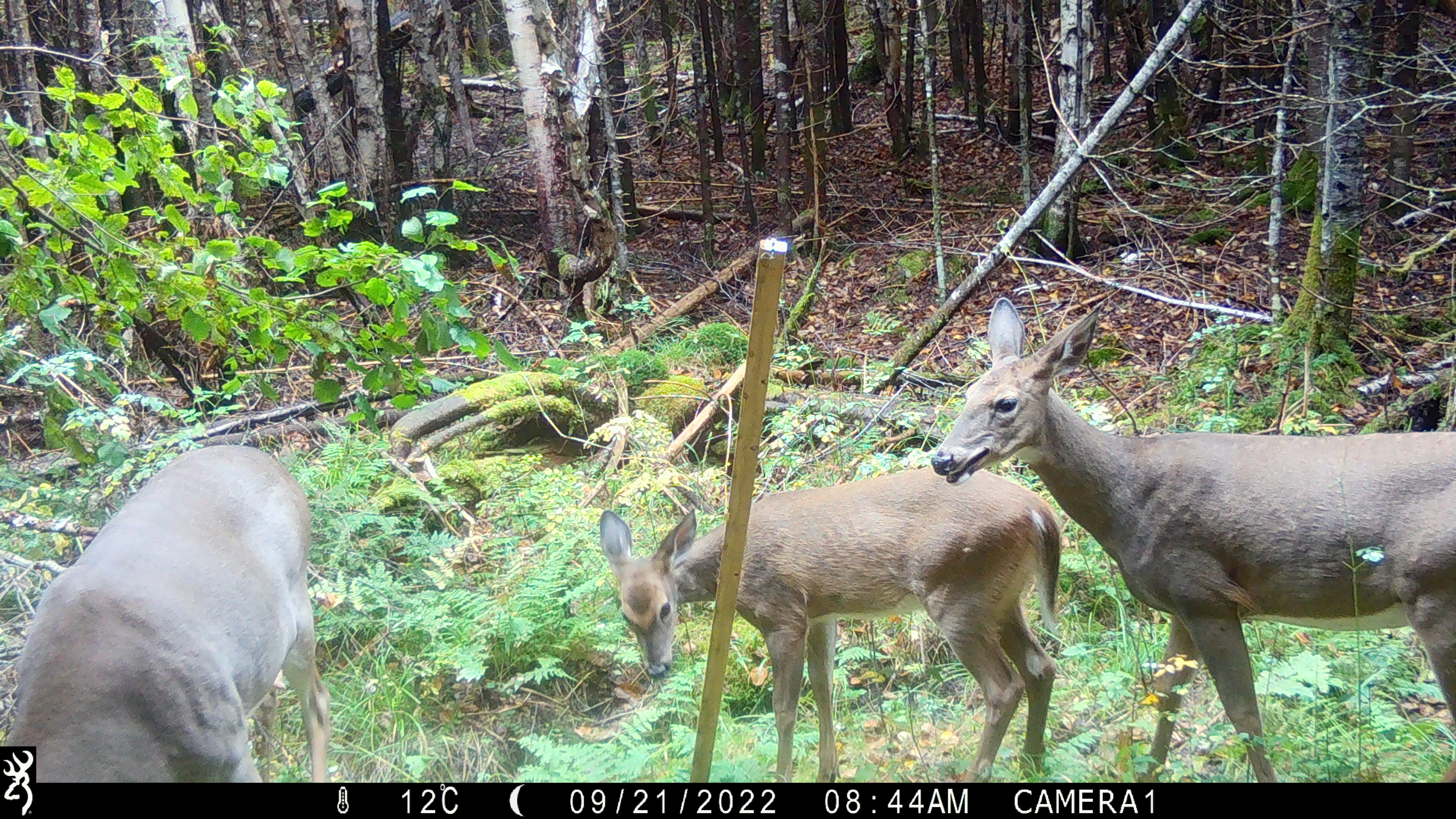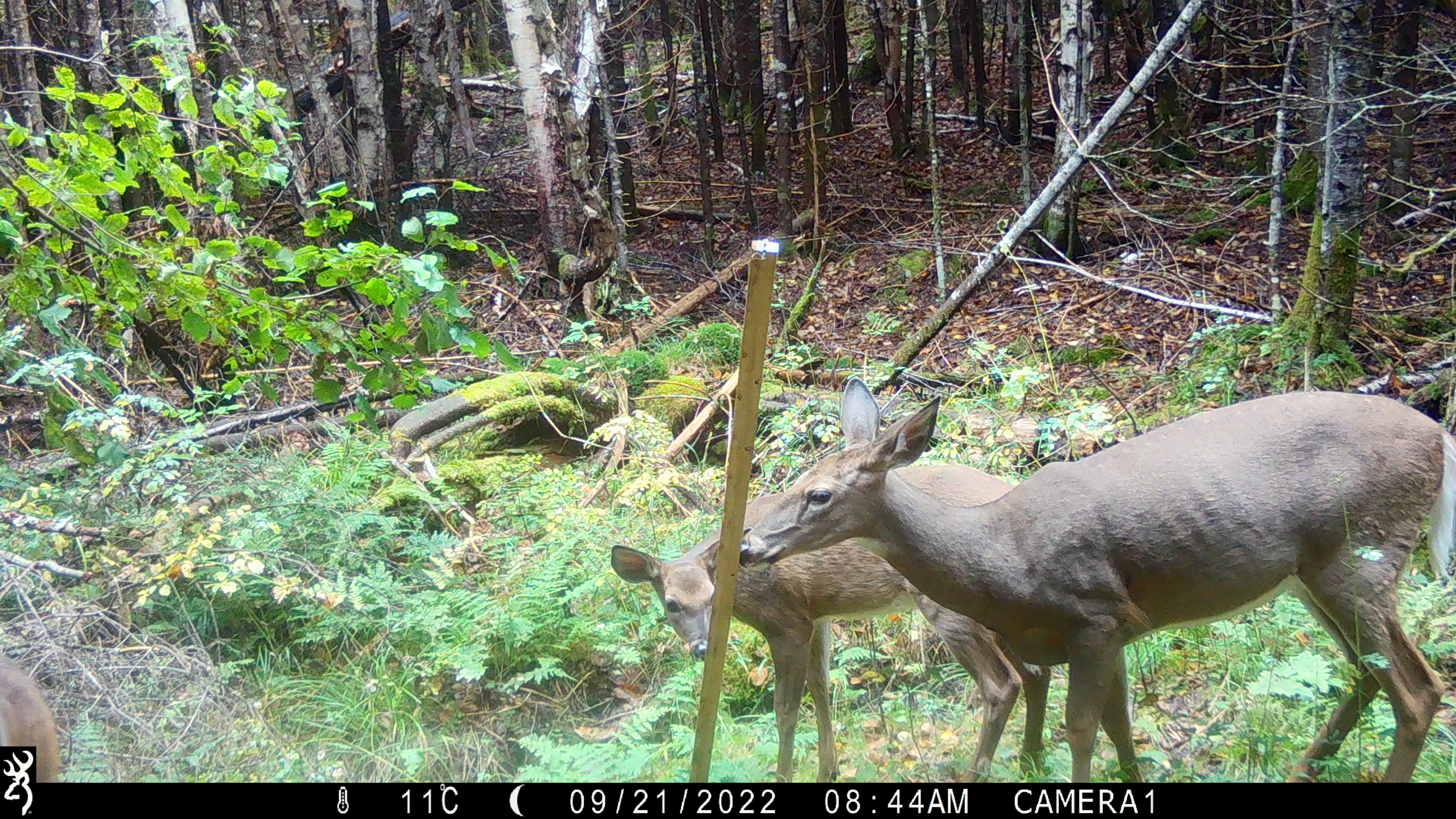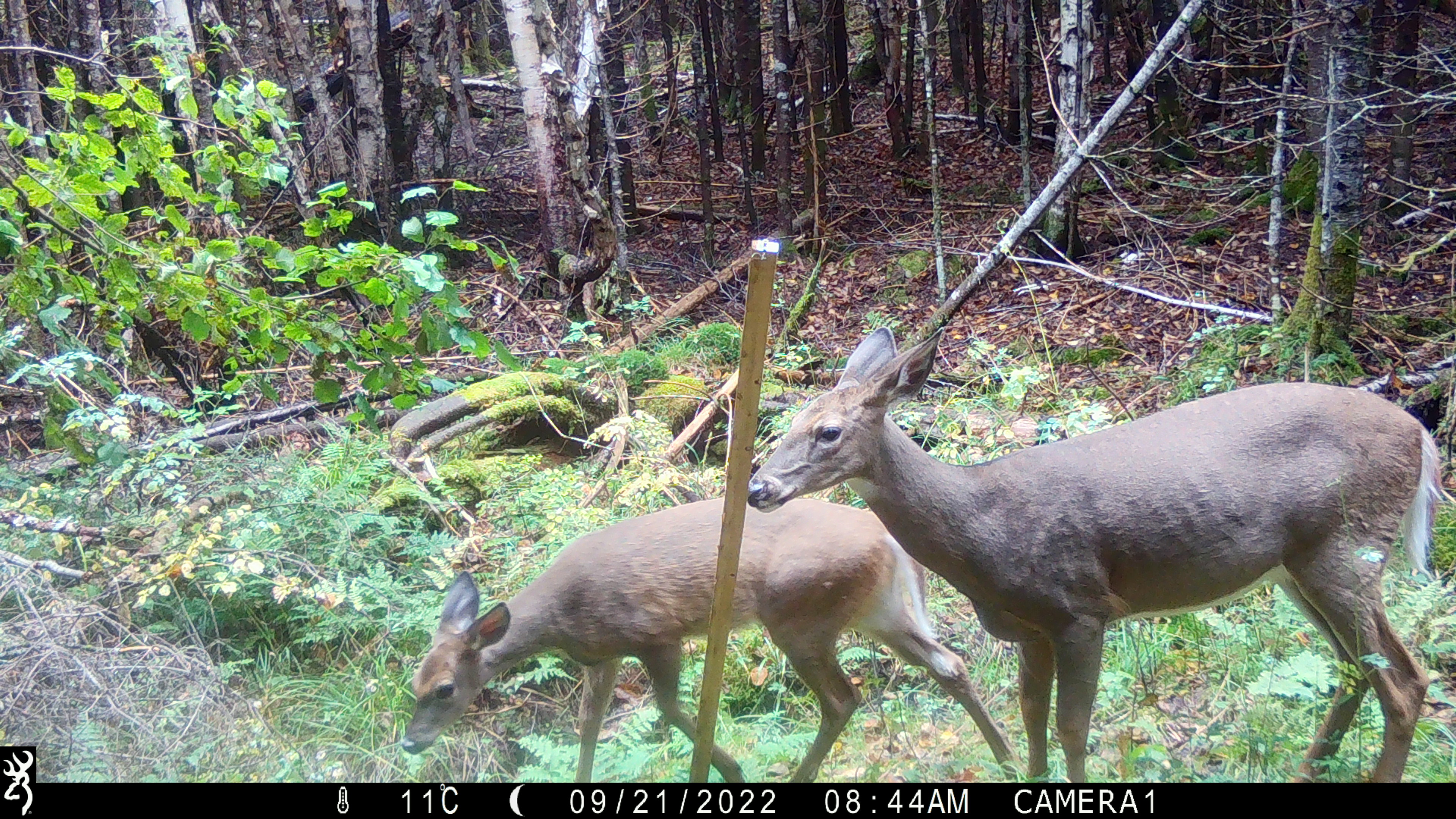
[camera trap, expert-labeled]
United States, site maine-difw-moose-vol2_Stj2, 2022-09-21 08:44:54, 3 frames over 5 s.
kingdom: Animalia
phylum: Chordata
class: Mammalia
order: Artiodactyla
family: Cervidae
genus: Odocoileus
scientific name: Odocoileus virginianus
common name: white-tailed deer